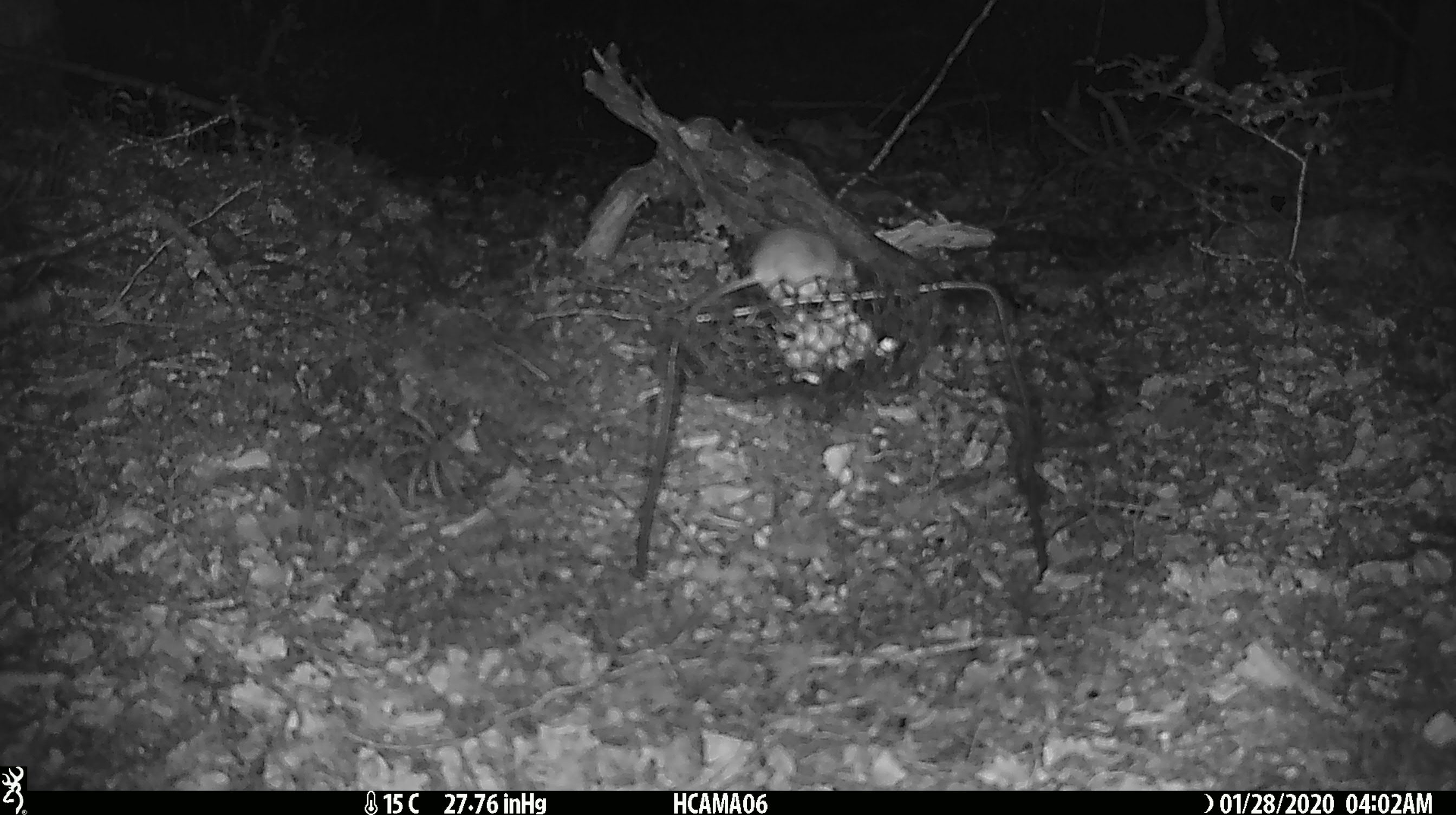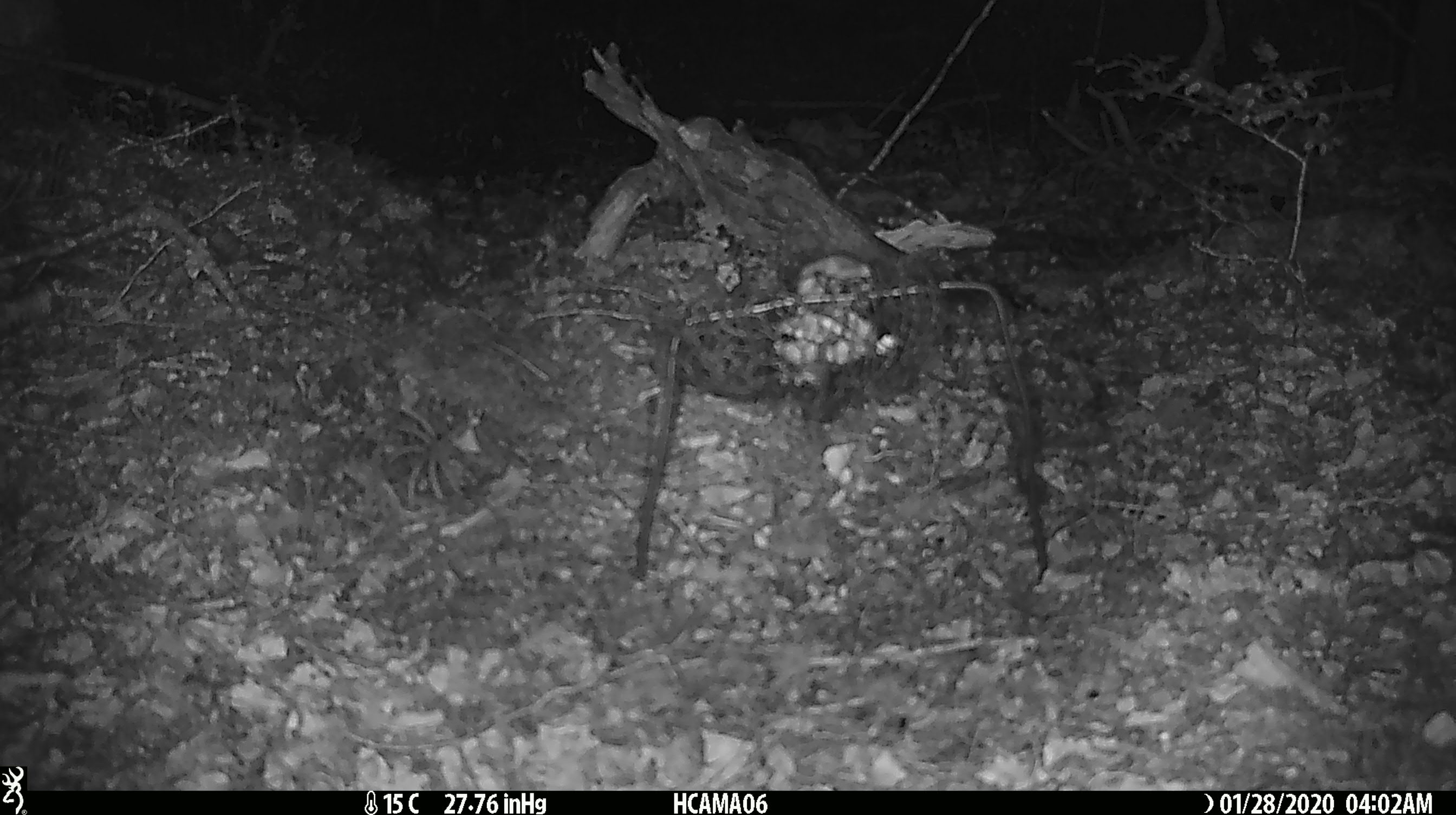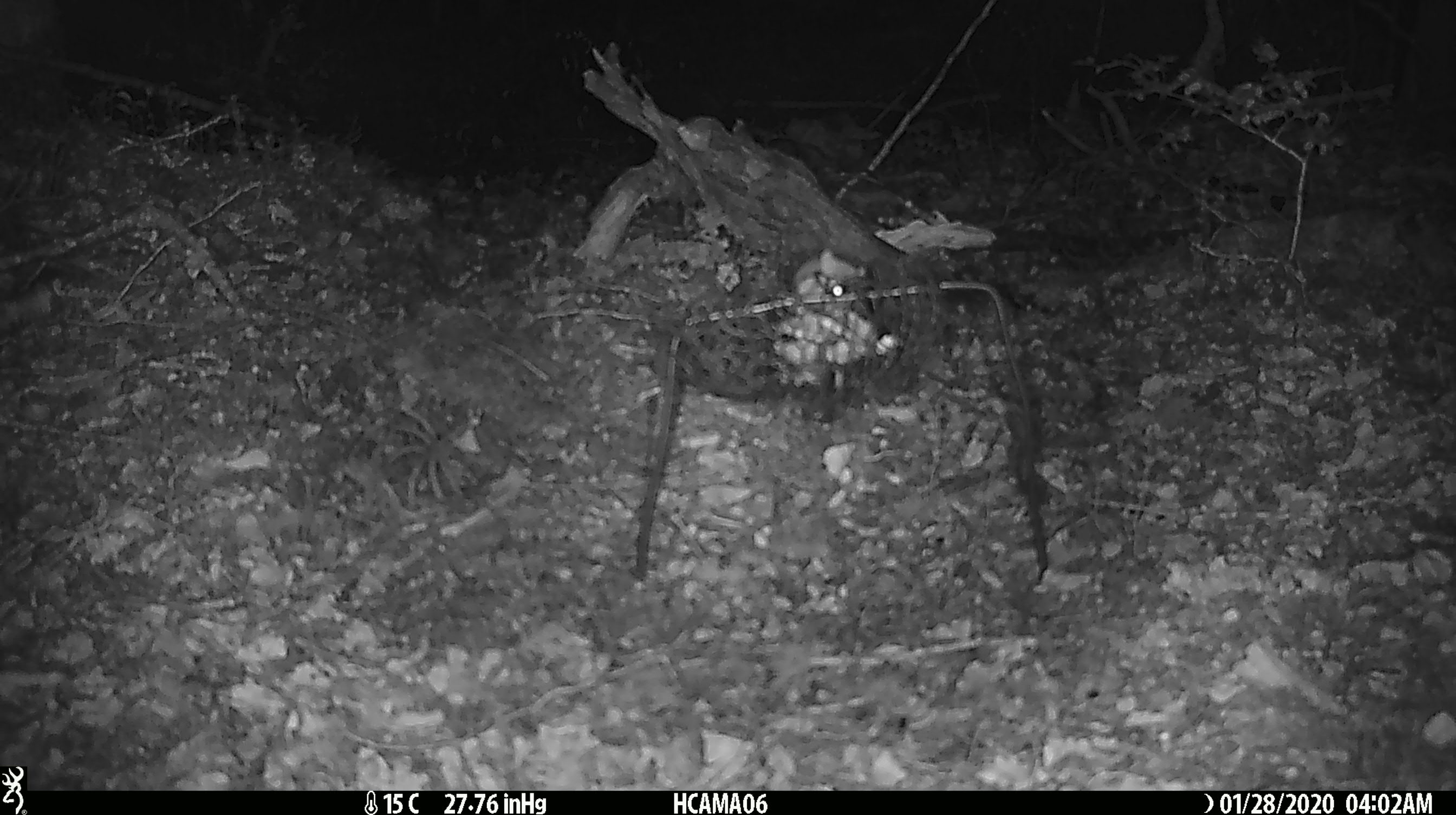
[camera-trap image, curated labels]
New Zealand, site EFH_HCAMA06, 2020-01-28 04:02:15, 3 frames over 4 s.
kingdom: Animalia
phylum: Chordata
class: Mammalia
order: Rodentia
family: Muridae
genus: Mus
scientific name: Mus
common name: mouse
Mouse (Mus).